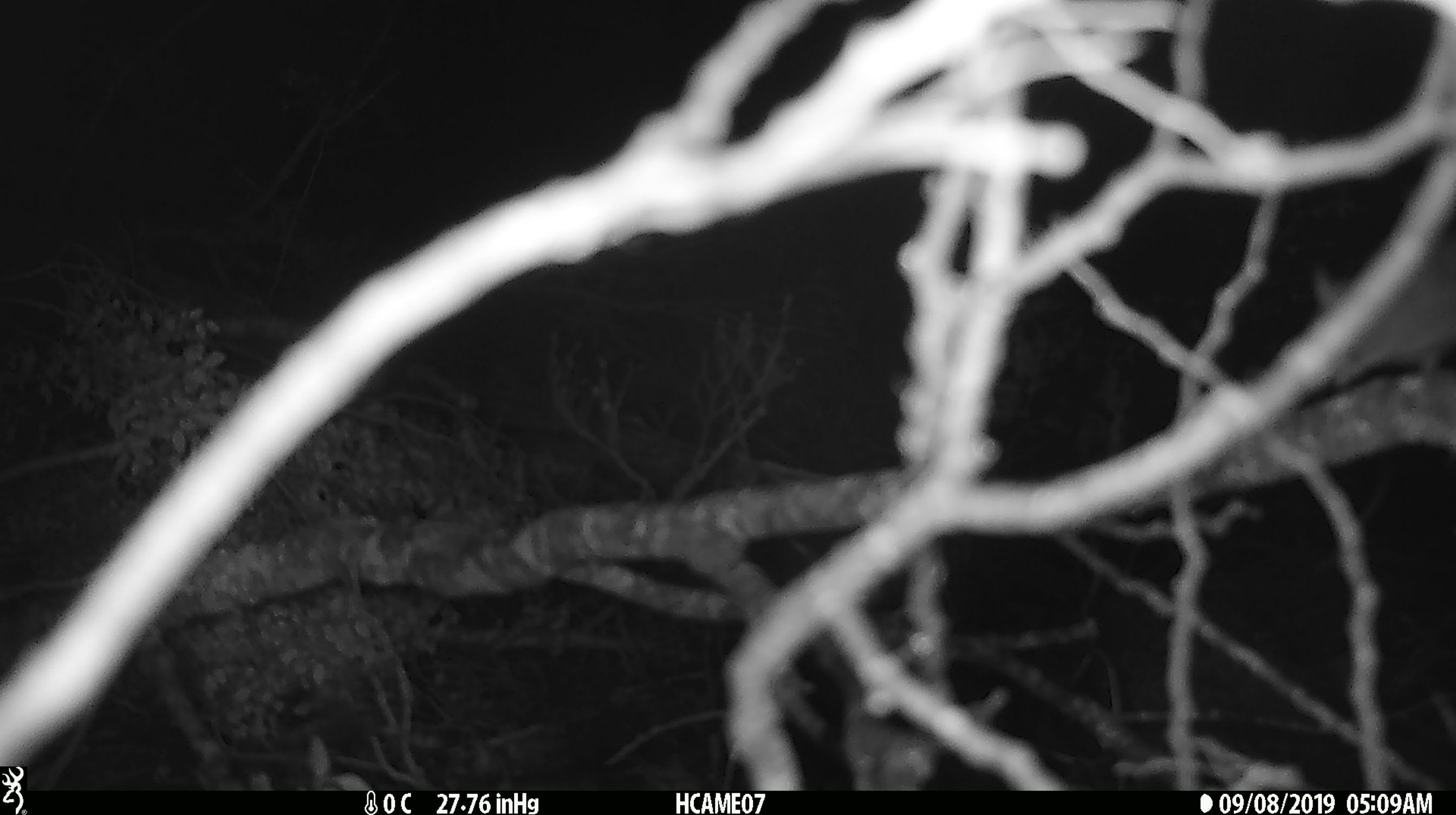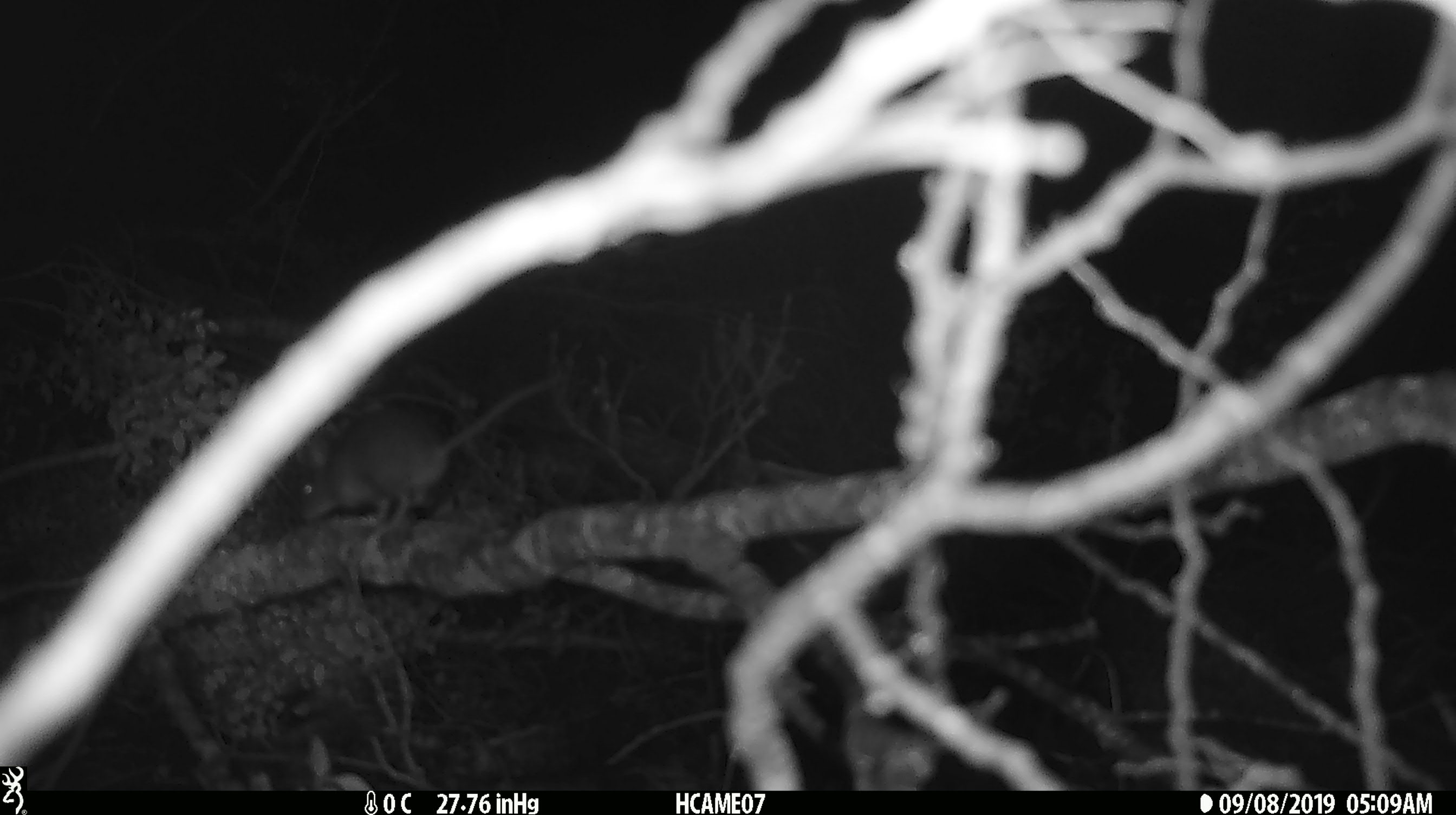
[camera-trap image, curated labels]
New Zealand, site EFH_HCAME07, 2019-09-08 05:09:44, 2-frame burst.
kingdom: Animalia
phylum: Chordata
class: Mammalia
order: Rodentia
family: Muridae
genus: Mus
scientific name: Mus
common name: mouse